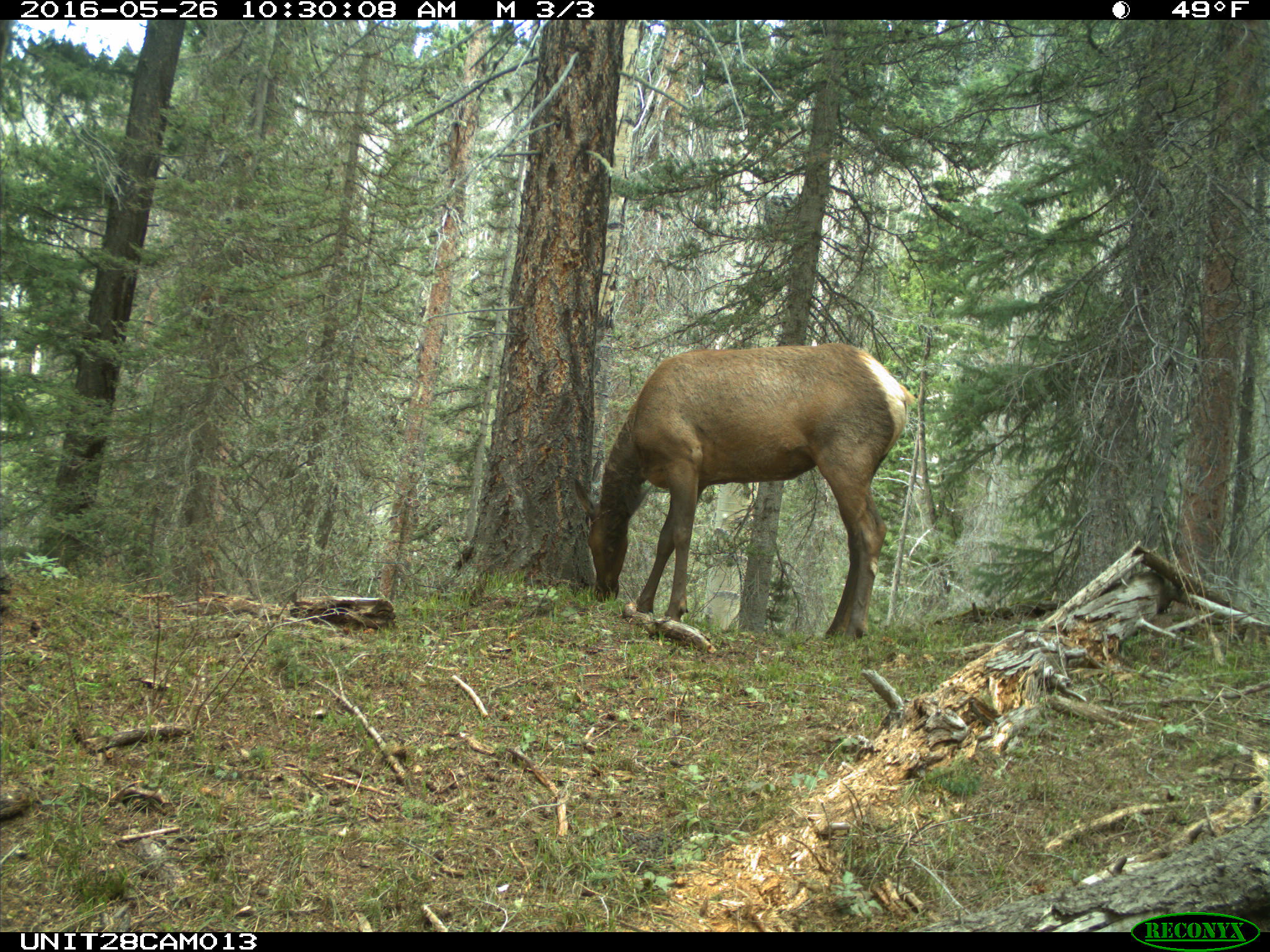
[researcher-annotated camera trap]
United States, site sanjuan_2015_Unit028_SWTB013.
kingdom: Animalia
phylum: Chordata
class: Mammalia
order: Artiodactyla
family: Cervidae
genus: Cervus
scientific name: Cervus elaphus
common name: red deer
Cervus elaphus (red deer).